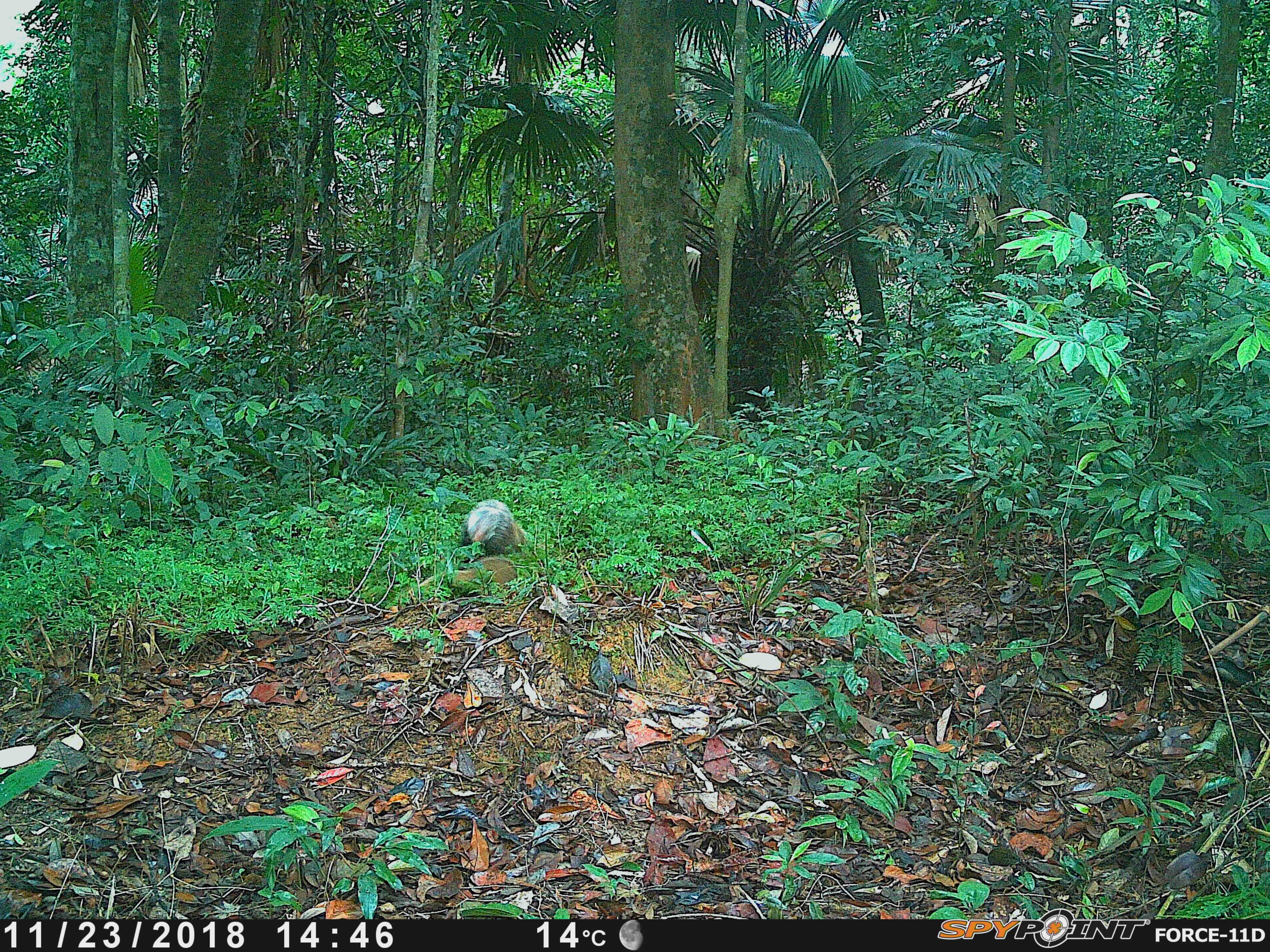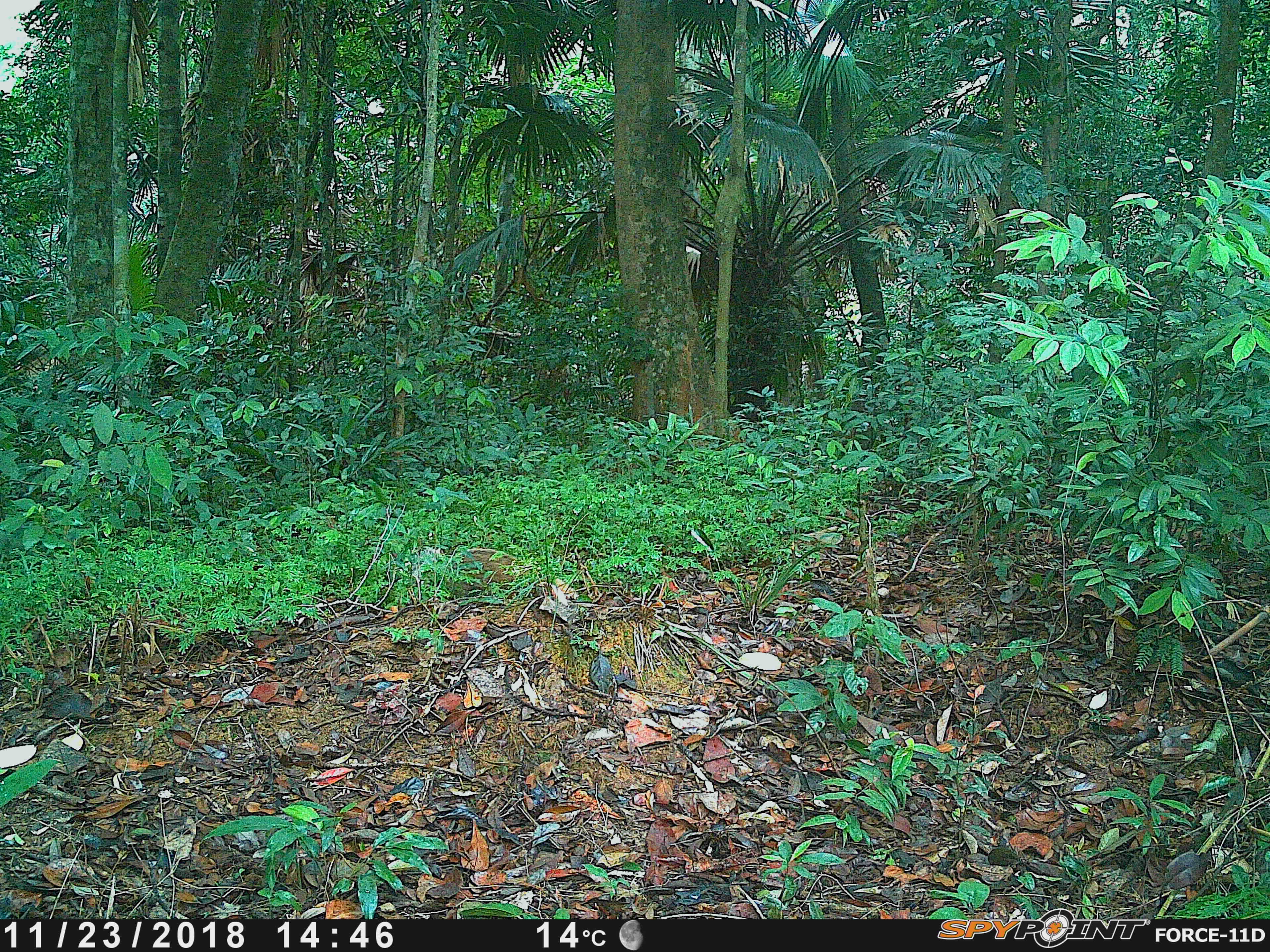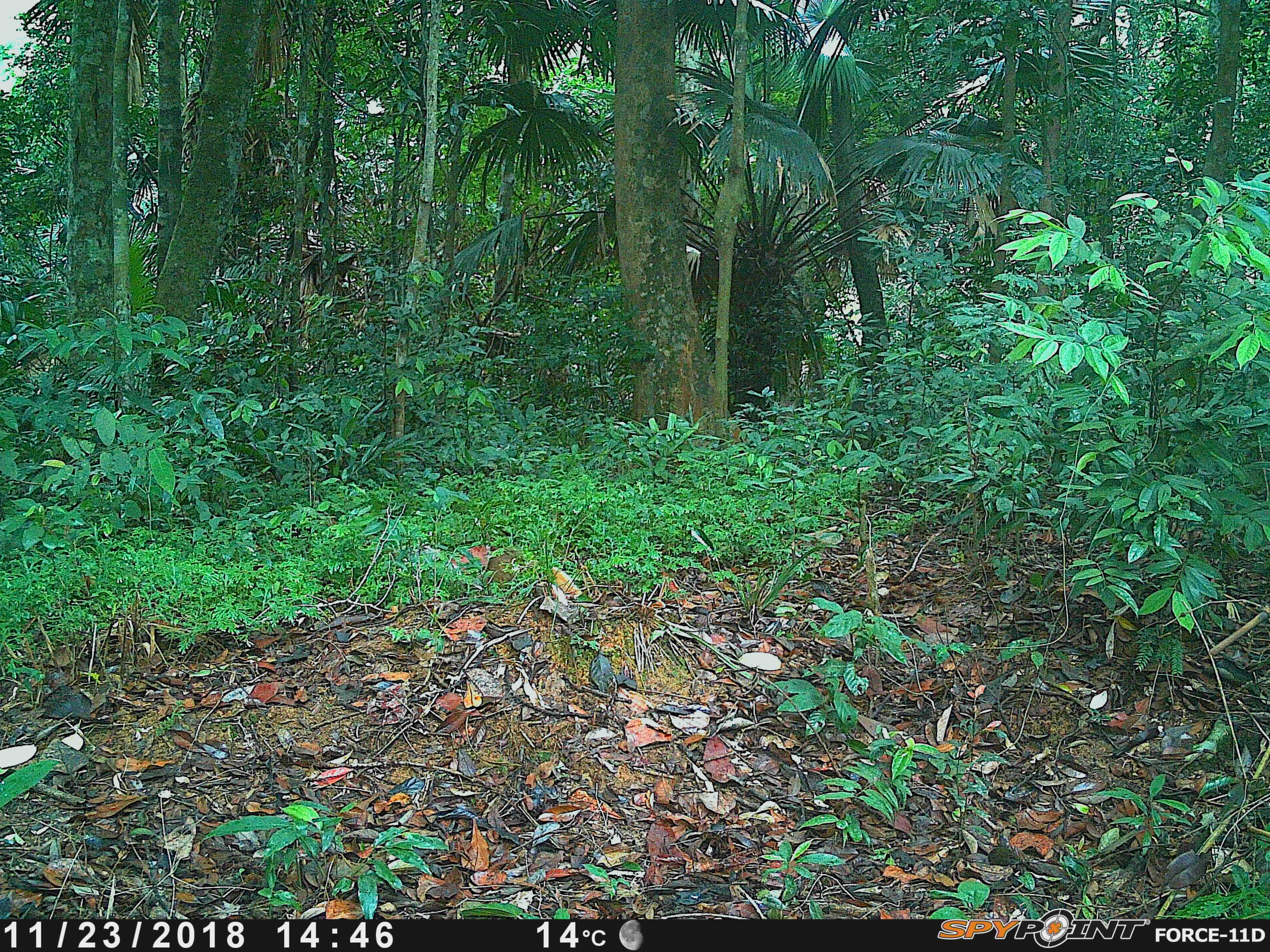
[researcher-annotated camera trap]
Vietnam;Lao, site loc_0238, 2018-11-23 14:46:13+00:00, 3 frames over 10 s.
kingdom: Animalia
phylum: Chordata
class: Mammalia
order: Carnivora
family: Herpestidae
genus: Urva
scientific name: Urva urva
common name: crab-eating mongoose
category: crab eating mongoose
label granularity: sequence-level